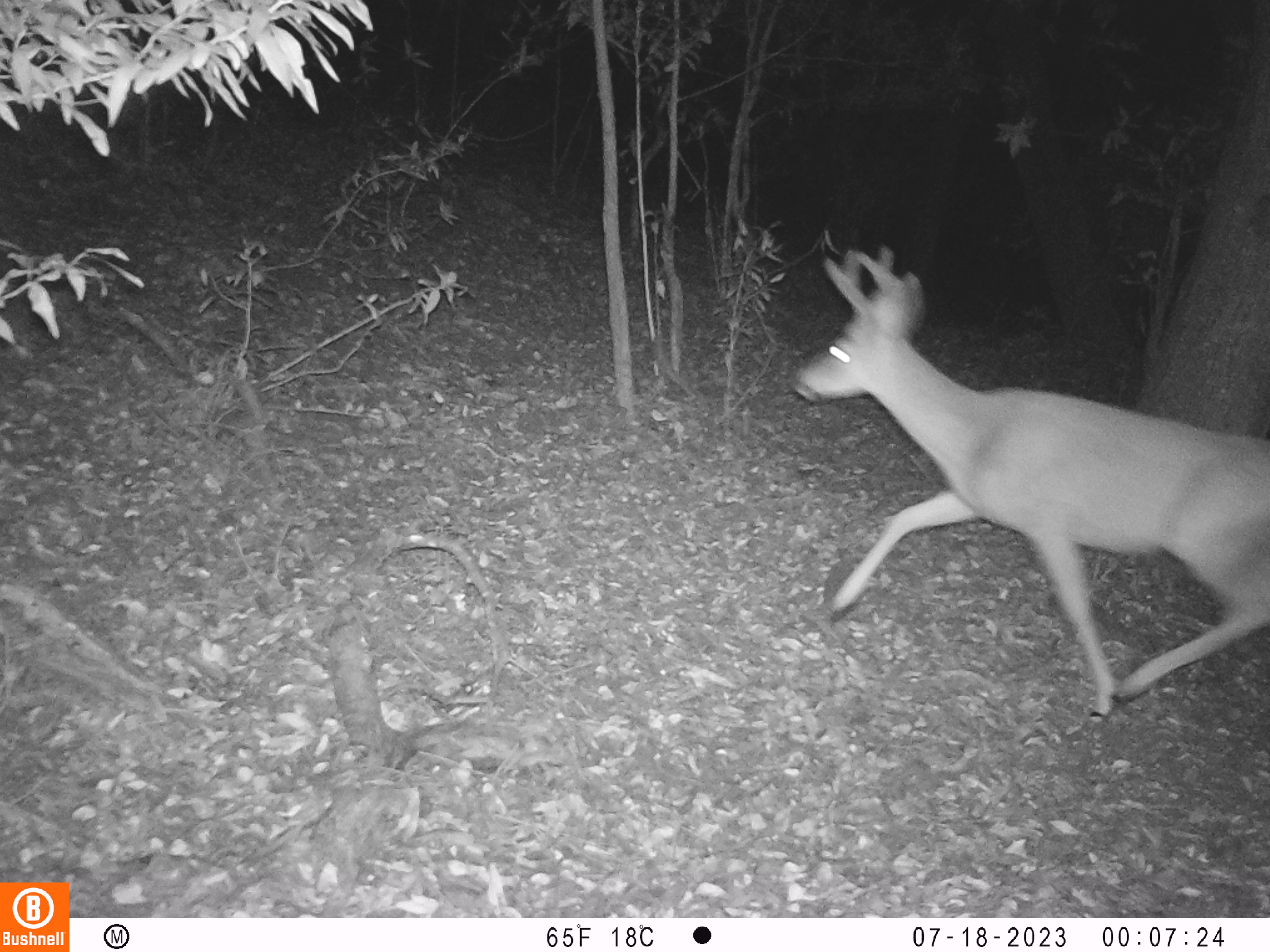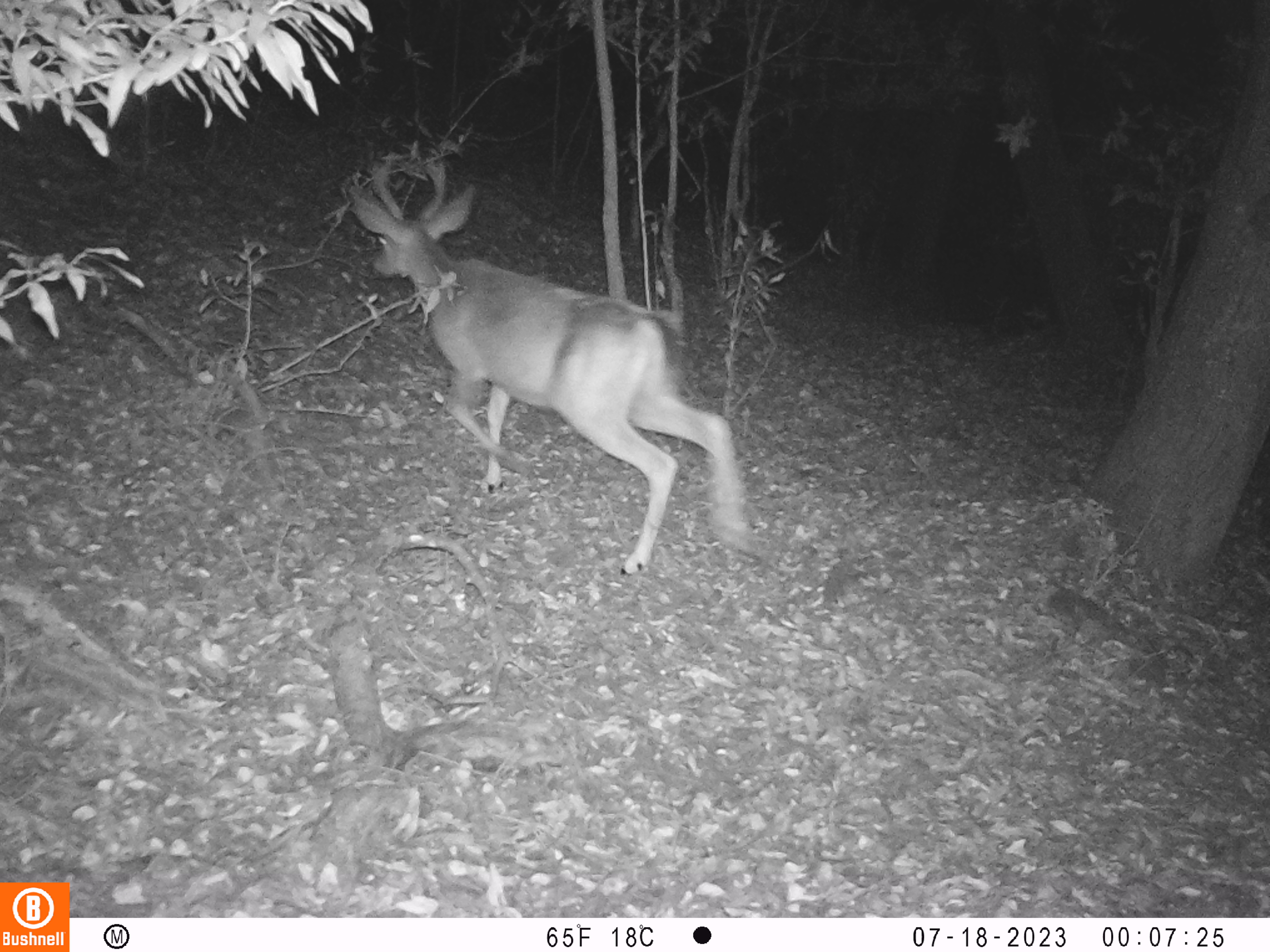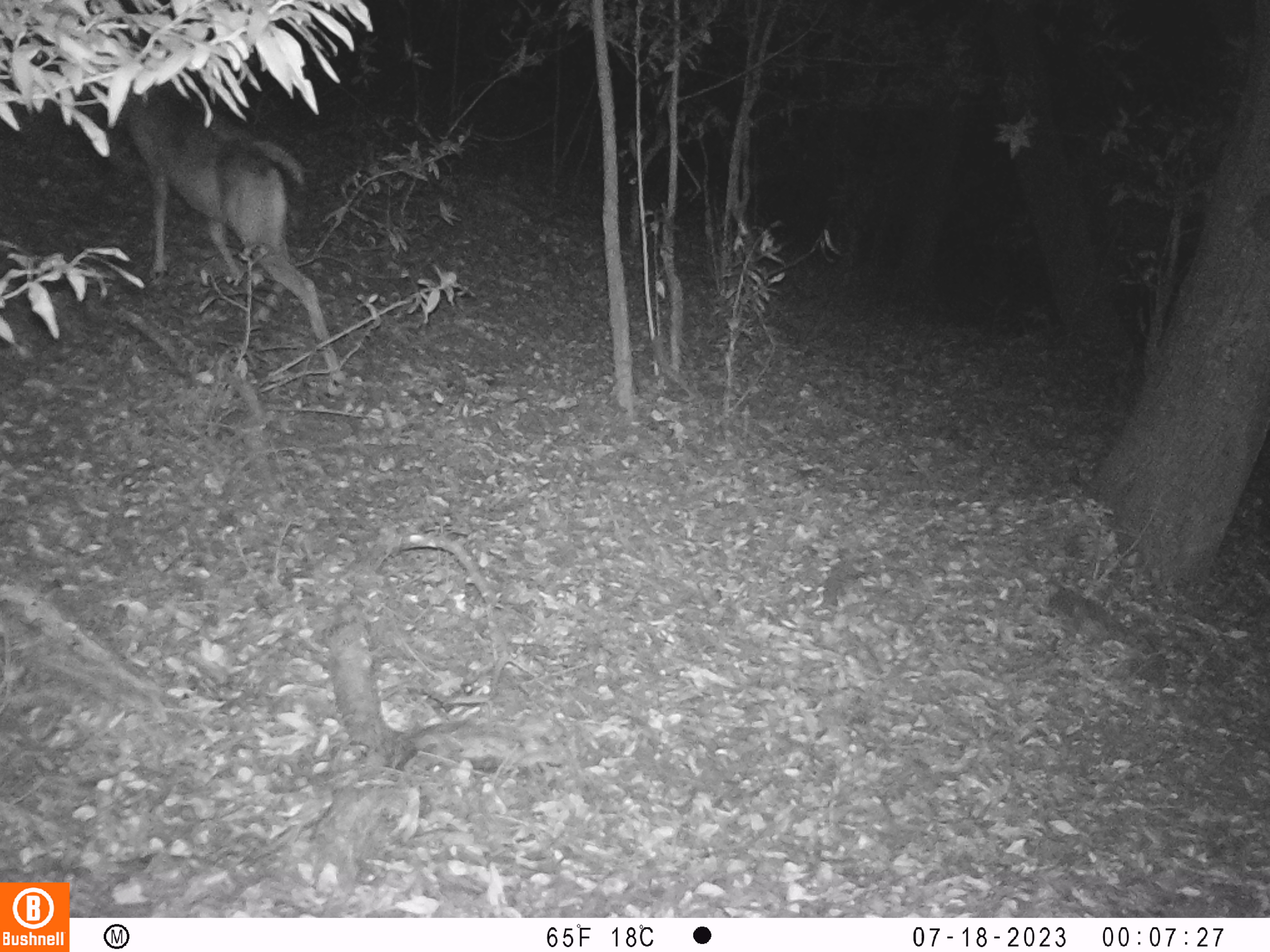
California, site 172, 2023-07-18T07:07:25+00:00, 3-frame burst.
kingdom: Animalia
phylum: Chordata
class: Mammalia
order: Artiodactyla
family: Cervidae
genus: Odocoileus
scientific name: Odocoileus hemionus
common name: mule deer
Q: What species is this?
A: Mule deer (Odocoileus hemionus).